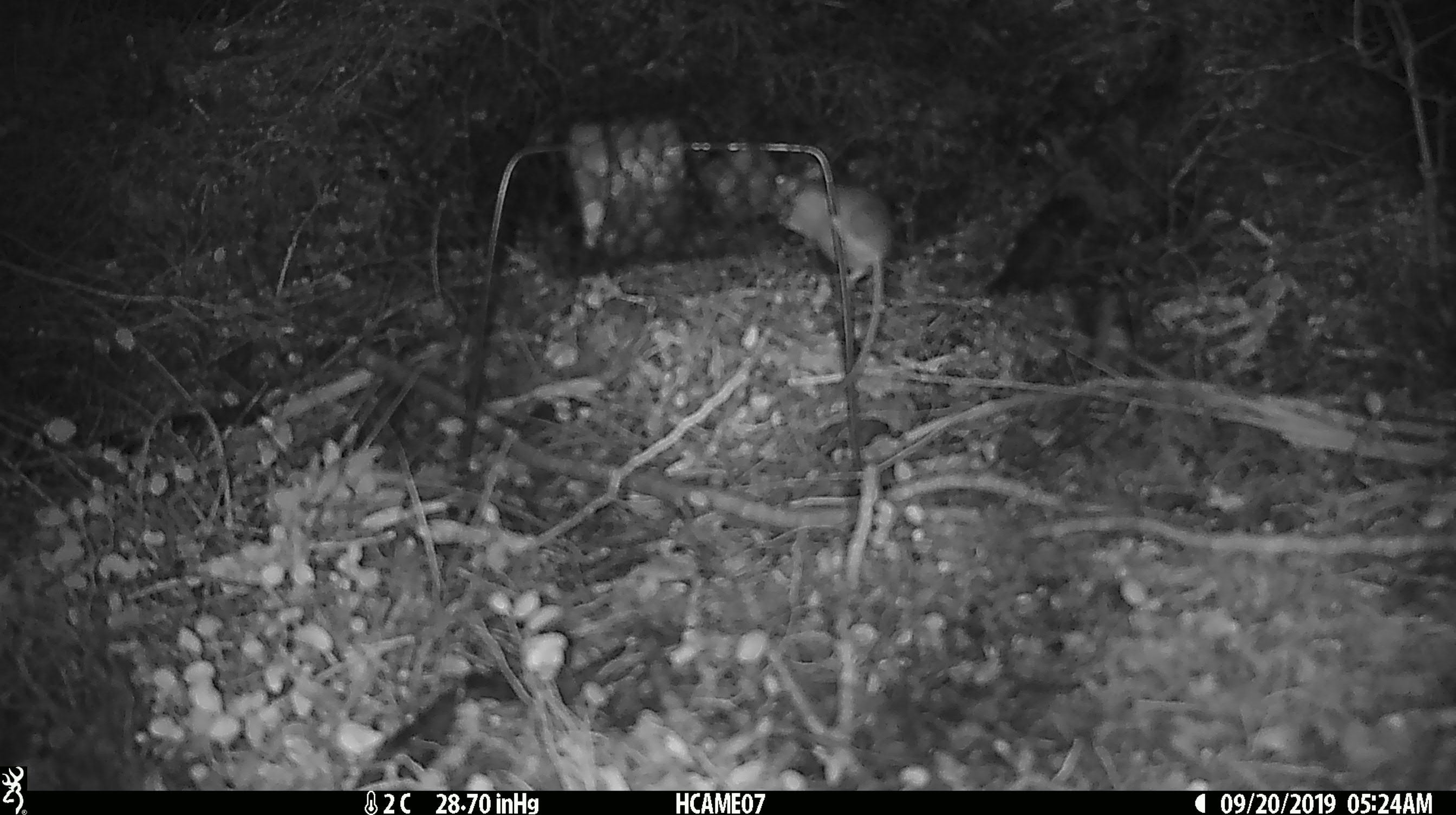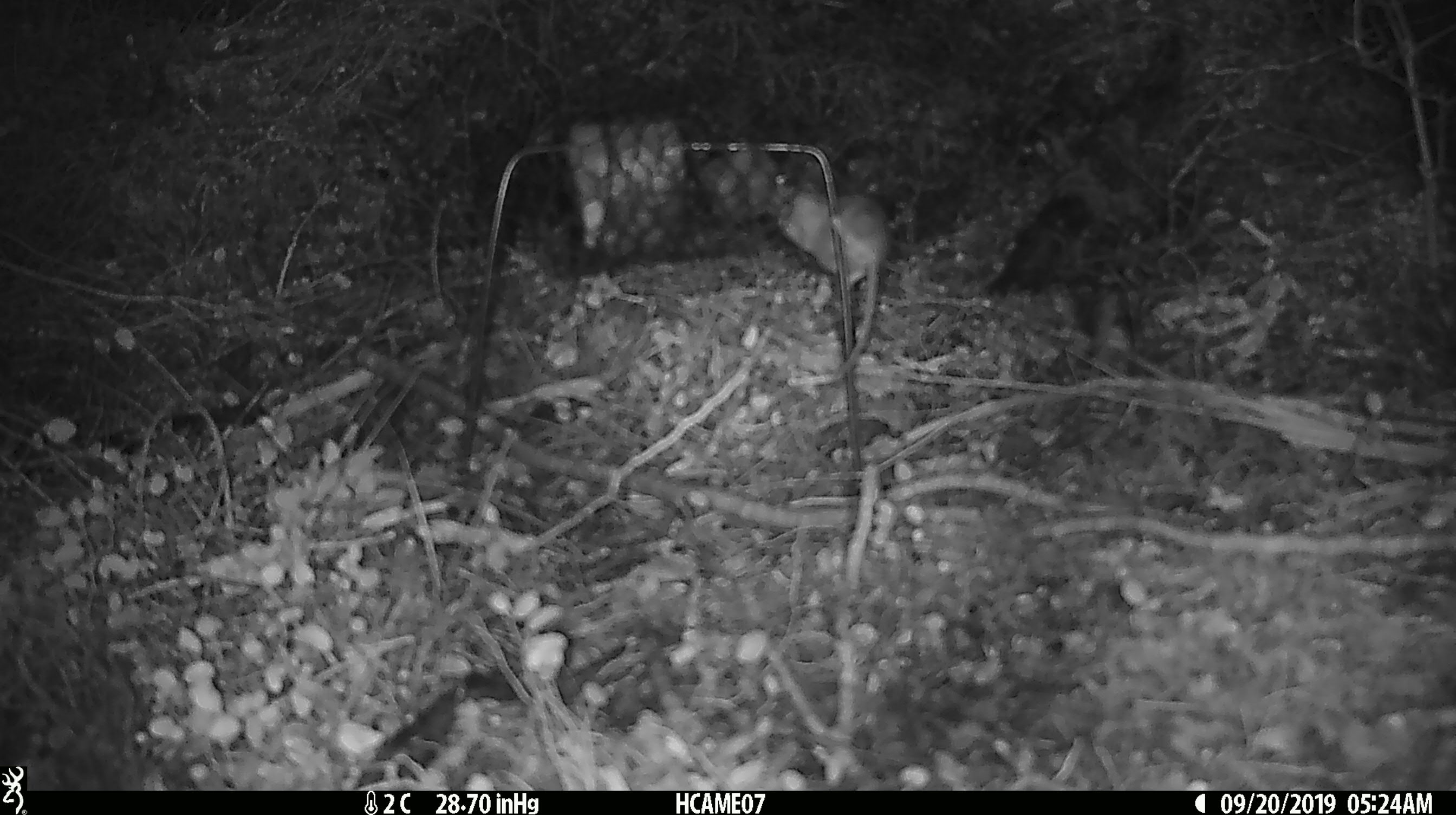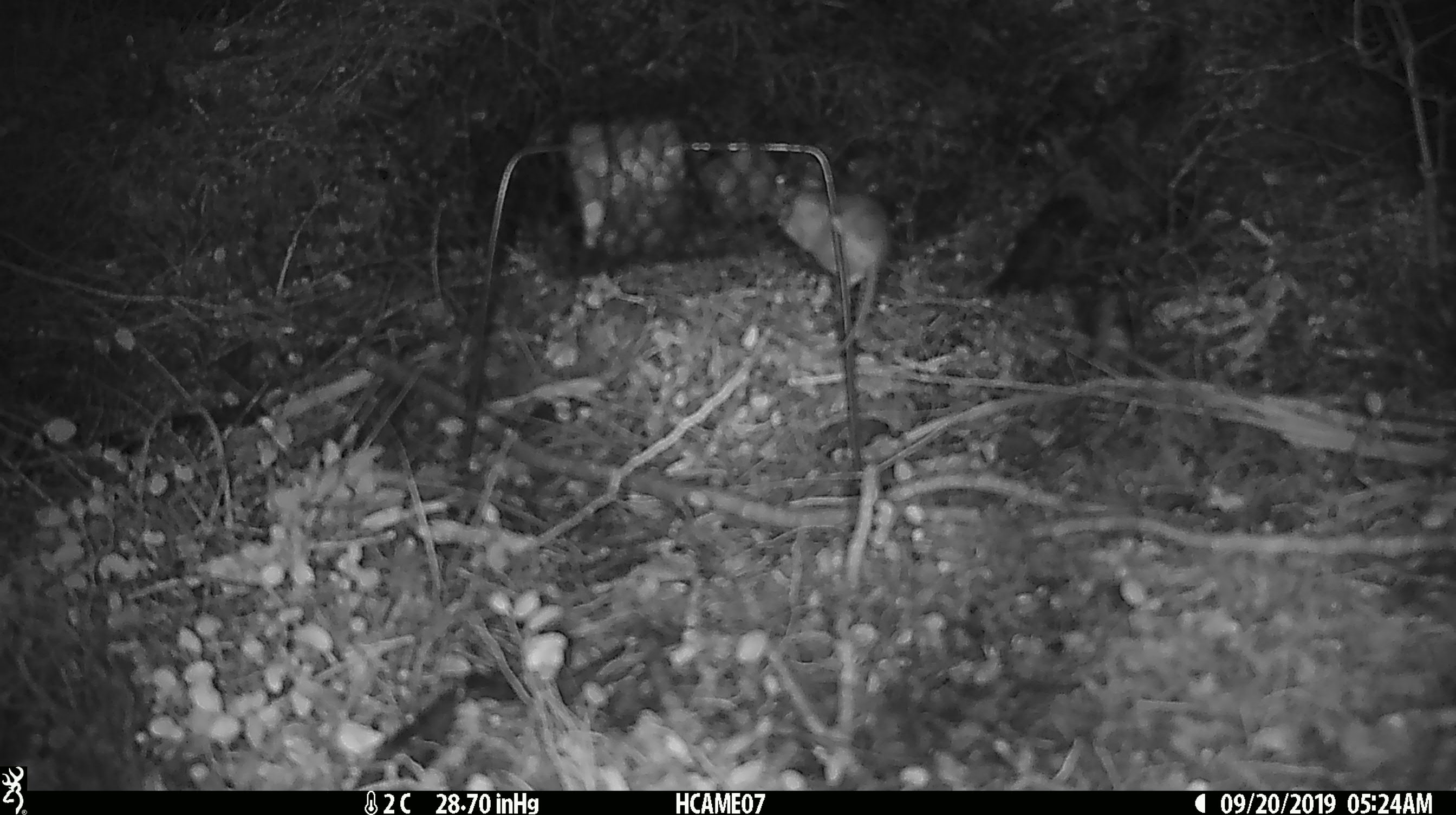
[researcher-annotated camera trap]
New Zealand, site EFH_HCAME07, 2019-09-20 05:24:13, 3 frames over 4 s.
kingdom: Animalia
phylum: Chordata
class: Mammalia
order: Rodentia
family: Muridae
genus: Mus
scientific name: Mus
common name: mouse